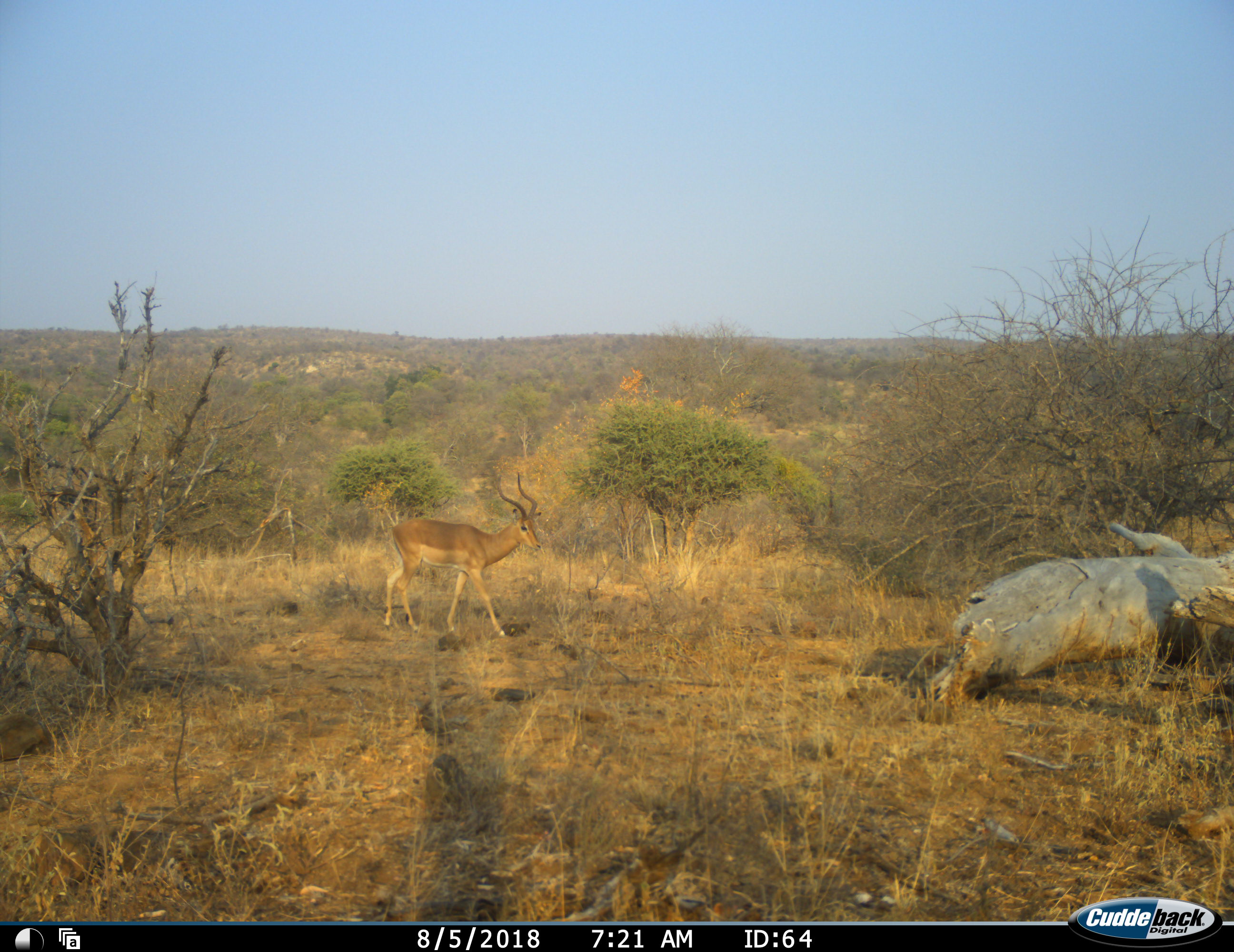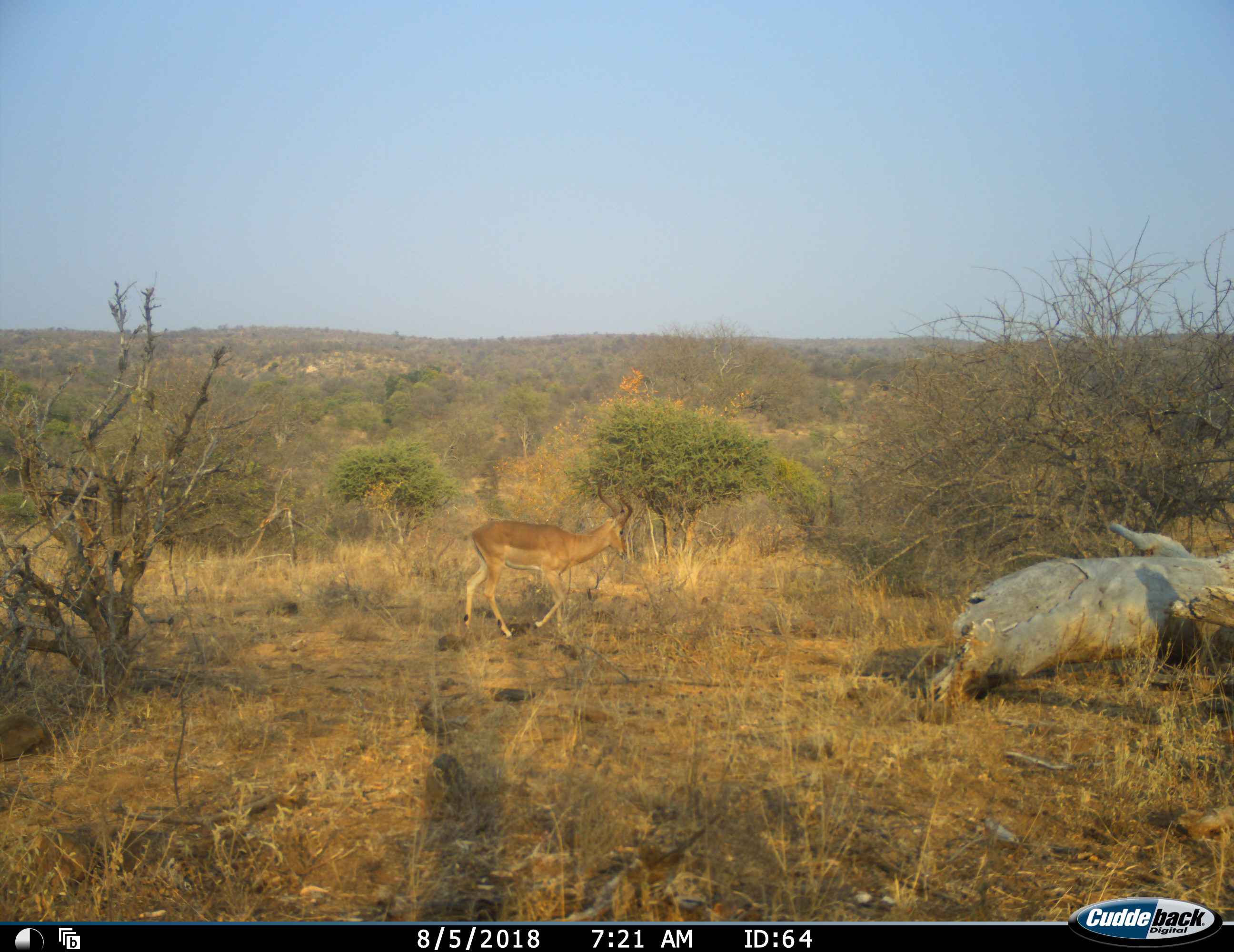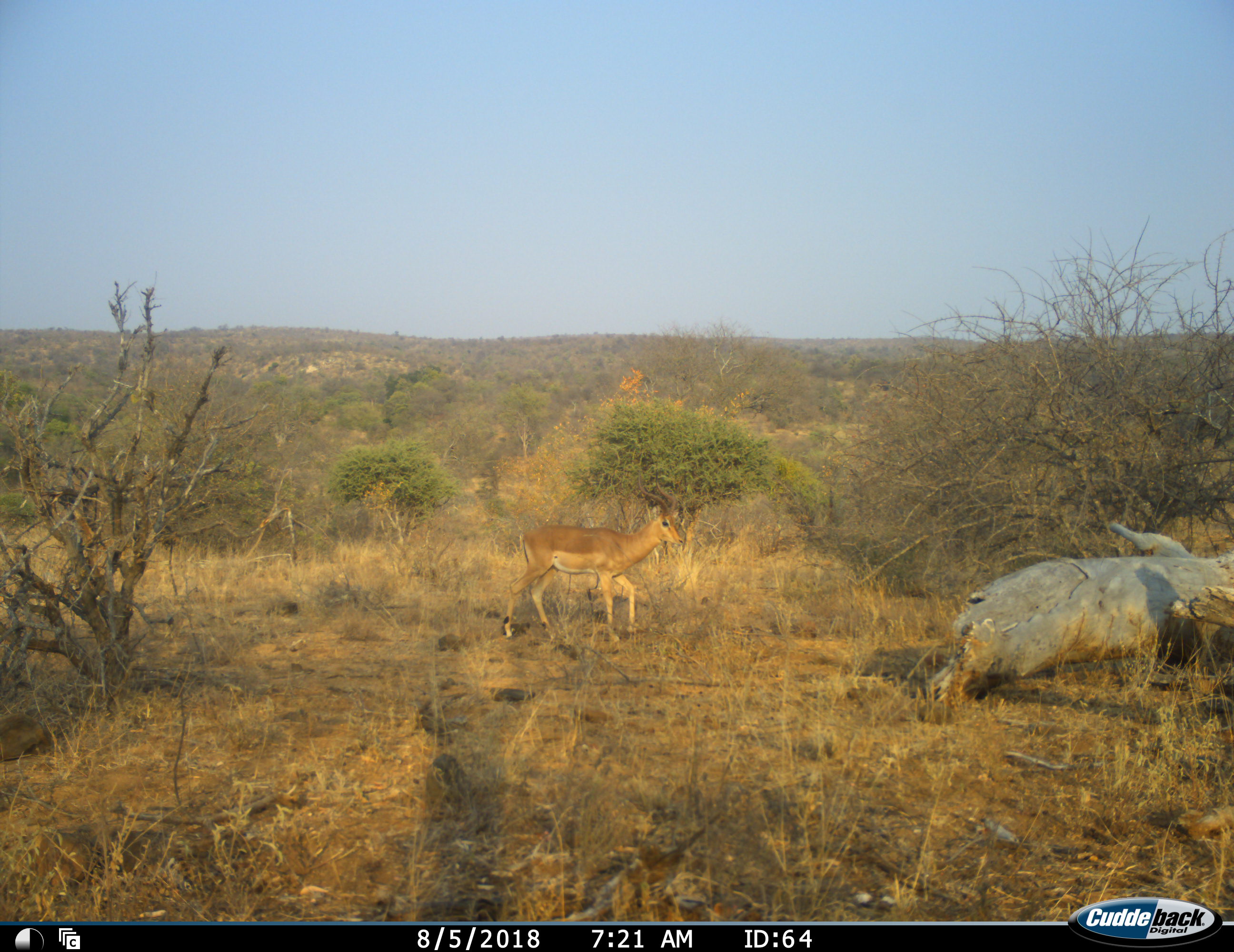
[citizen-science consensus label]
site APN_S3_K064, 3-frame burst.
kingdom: Animalia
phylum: Chordata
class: Mammalia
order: Artiodactyla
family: Bovidae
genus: Aepyceros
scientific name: Aepyceros melampus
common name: impala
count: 1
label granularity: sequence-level